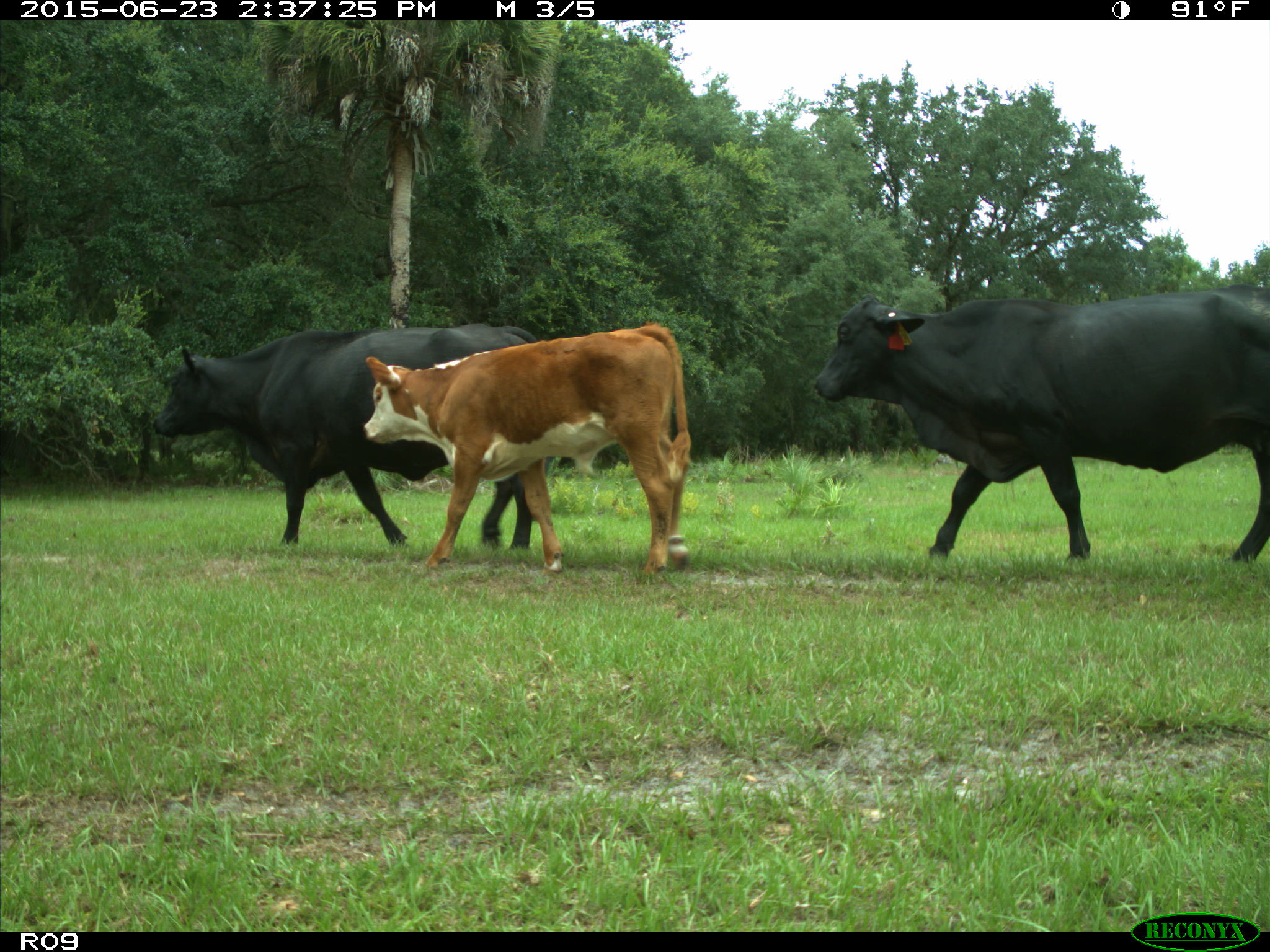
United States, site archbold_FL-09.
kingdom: Animalia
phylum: Chordata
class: Mammalia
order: Artiodactyla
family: Bovidae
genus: Bos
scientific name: Bos taurus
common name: domestic cow